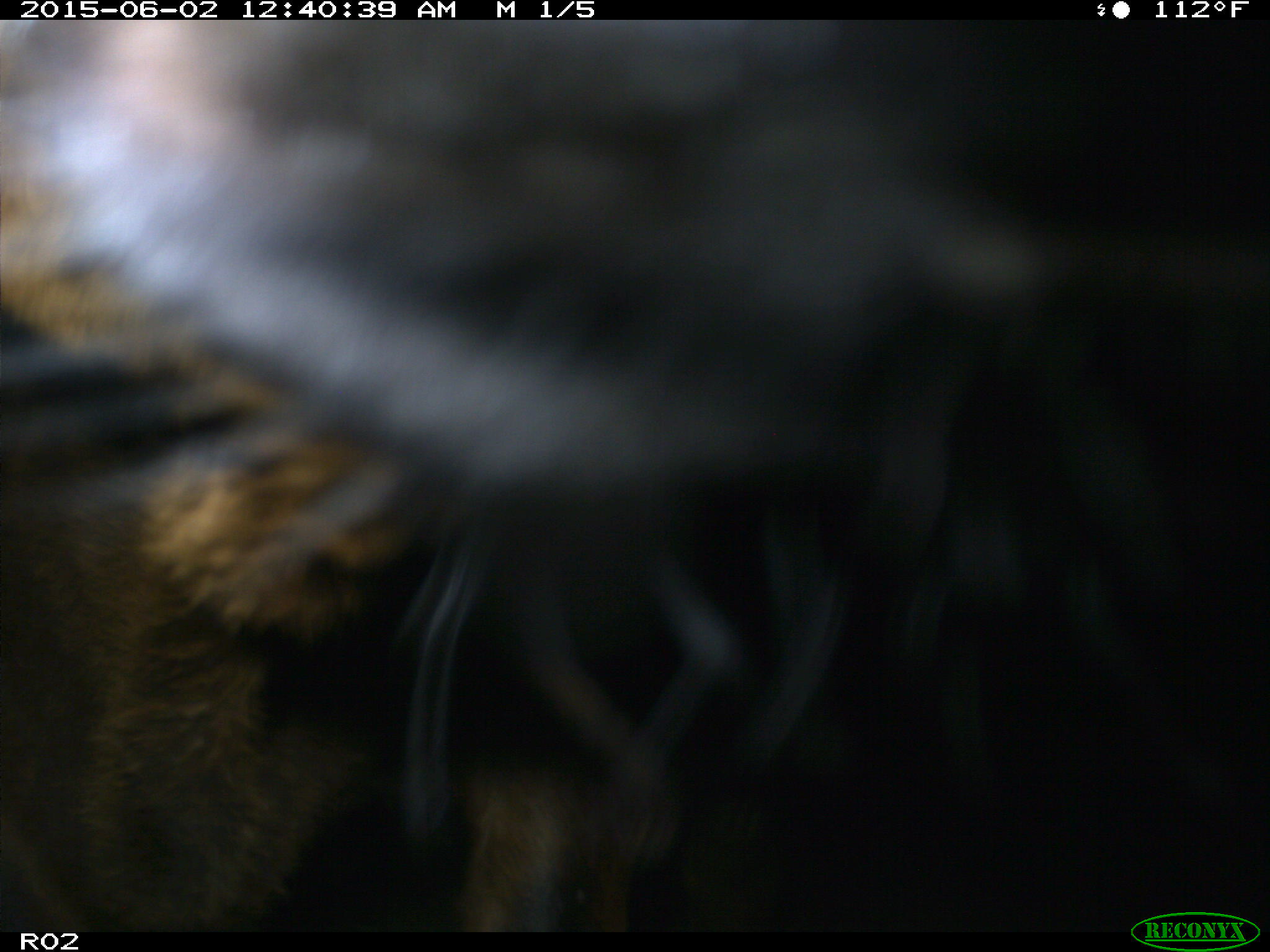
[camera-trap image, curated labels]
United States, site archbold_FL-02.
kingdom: Animalia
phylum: Chordata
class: Mammalia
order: Artiodactyla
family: Bovidae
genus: Bos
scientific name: Bos taurus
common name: domestic cow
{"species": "Bos taurus (domestic cow)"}